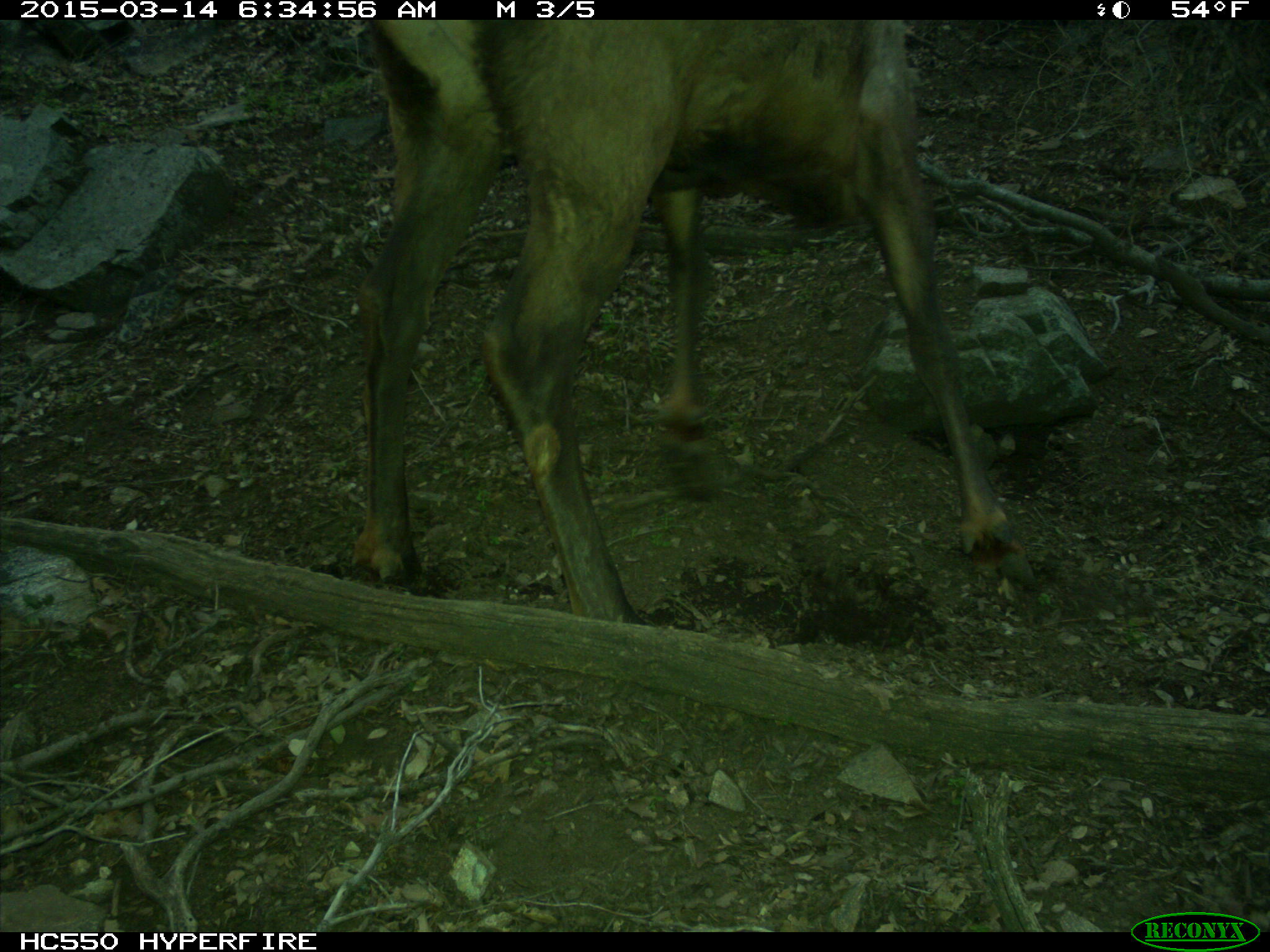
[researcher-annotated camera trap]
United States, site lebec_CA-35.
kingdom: Animalia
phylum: Chordata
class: Mammalia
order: Artiodactyla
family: Cervidae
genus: Cervus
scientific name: Cervus canadensis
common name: elk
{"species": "Cervus canadensis (elk)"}